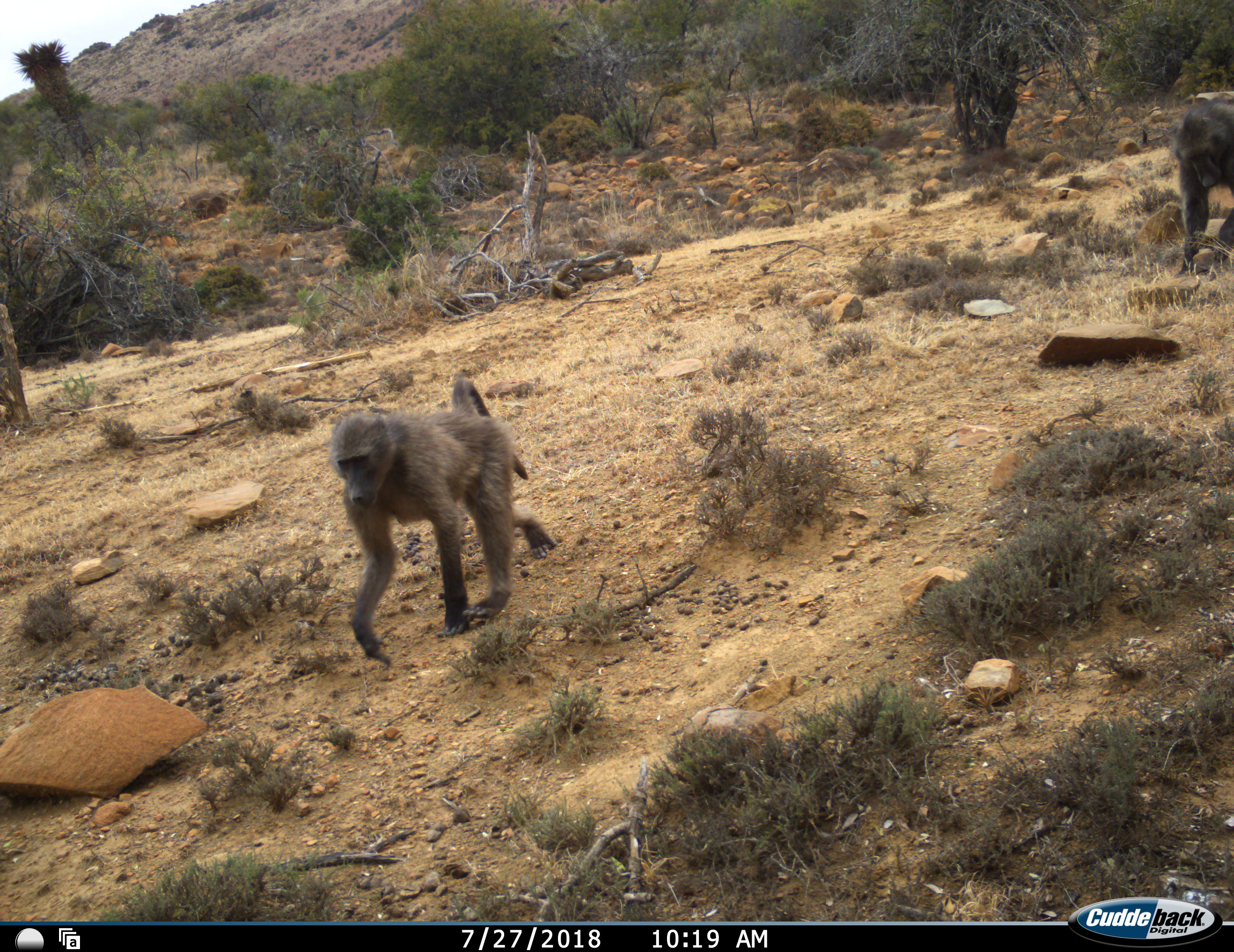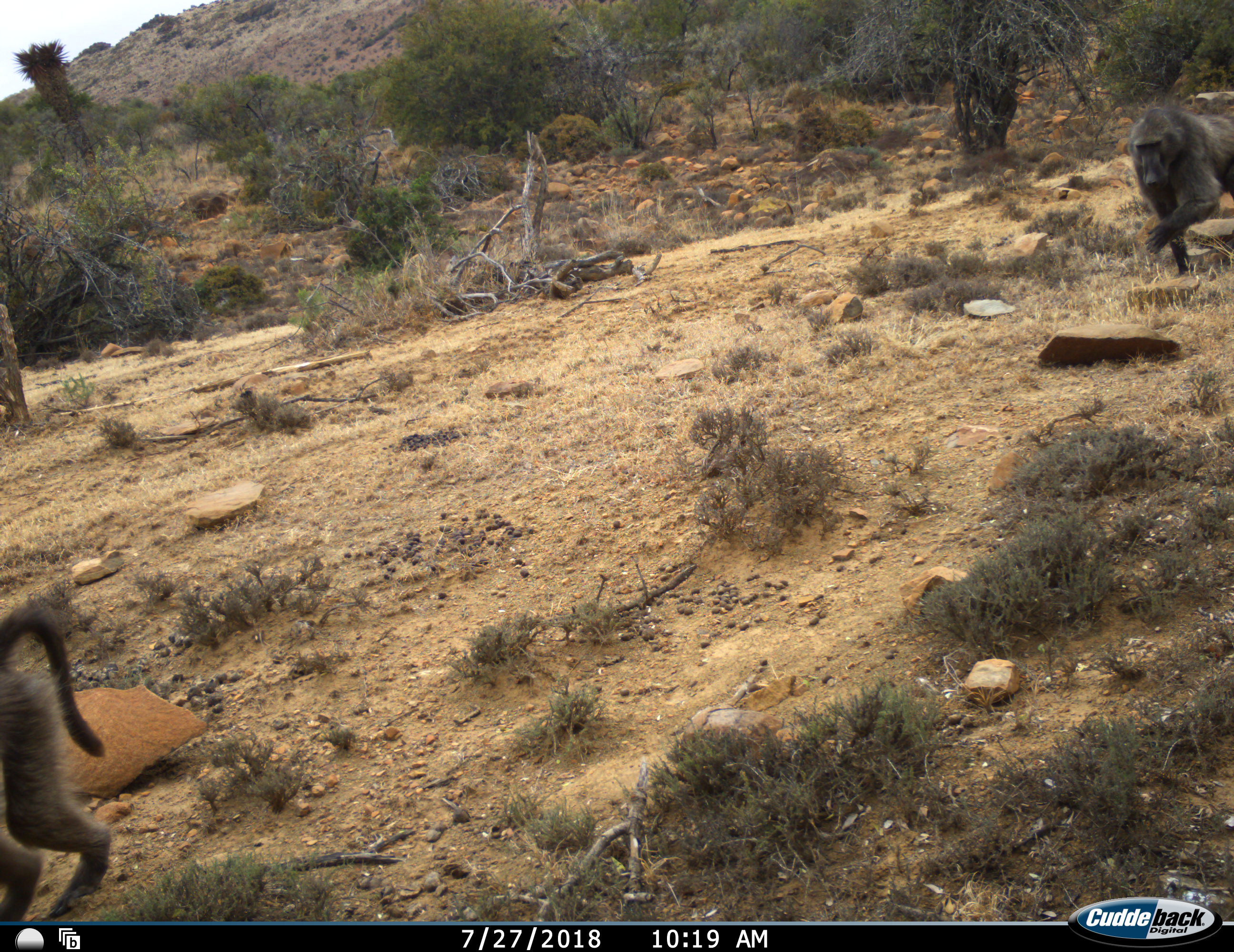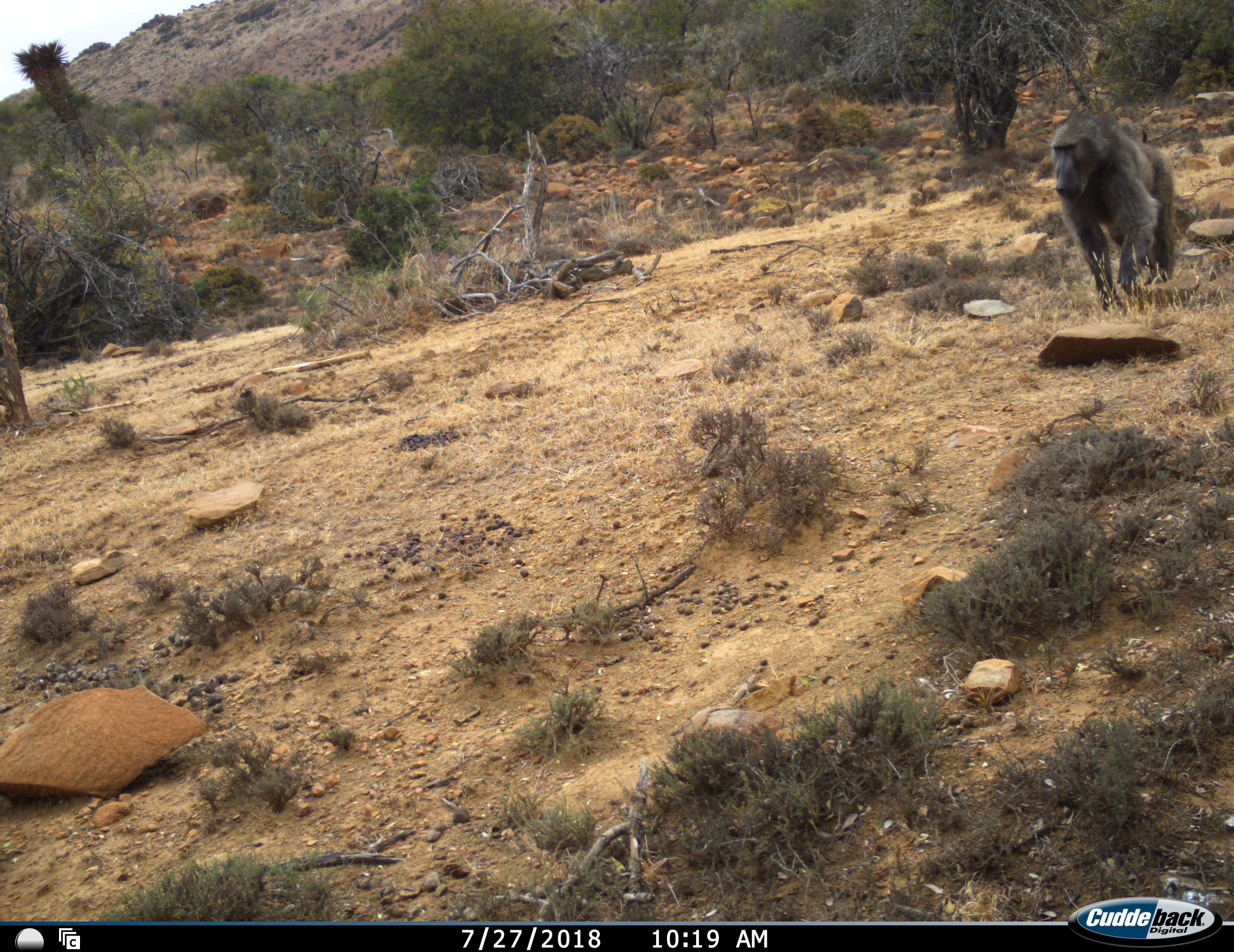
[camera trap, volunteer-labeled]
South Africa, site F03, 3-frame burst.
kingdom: Animalia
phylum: Chordata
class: Mammalia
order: Primates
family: Cercopithecidae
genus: Papio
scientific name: Papio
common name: baboon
Baboon (Papio), count 2. Behavior (volunteer vote fractions): standing 0%, resting 0%, moving 100%, interacting 0%. Young present (vote fraction): 10%. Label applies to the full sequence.